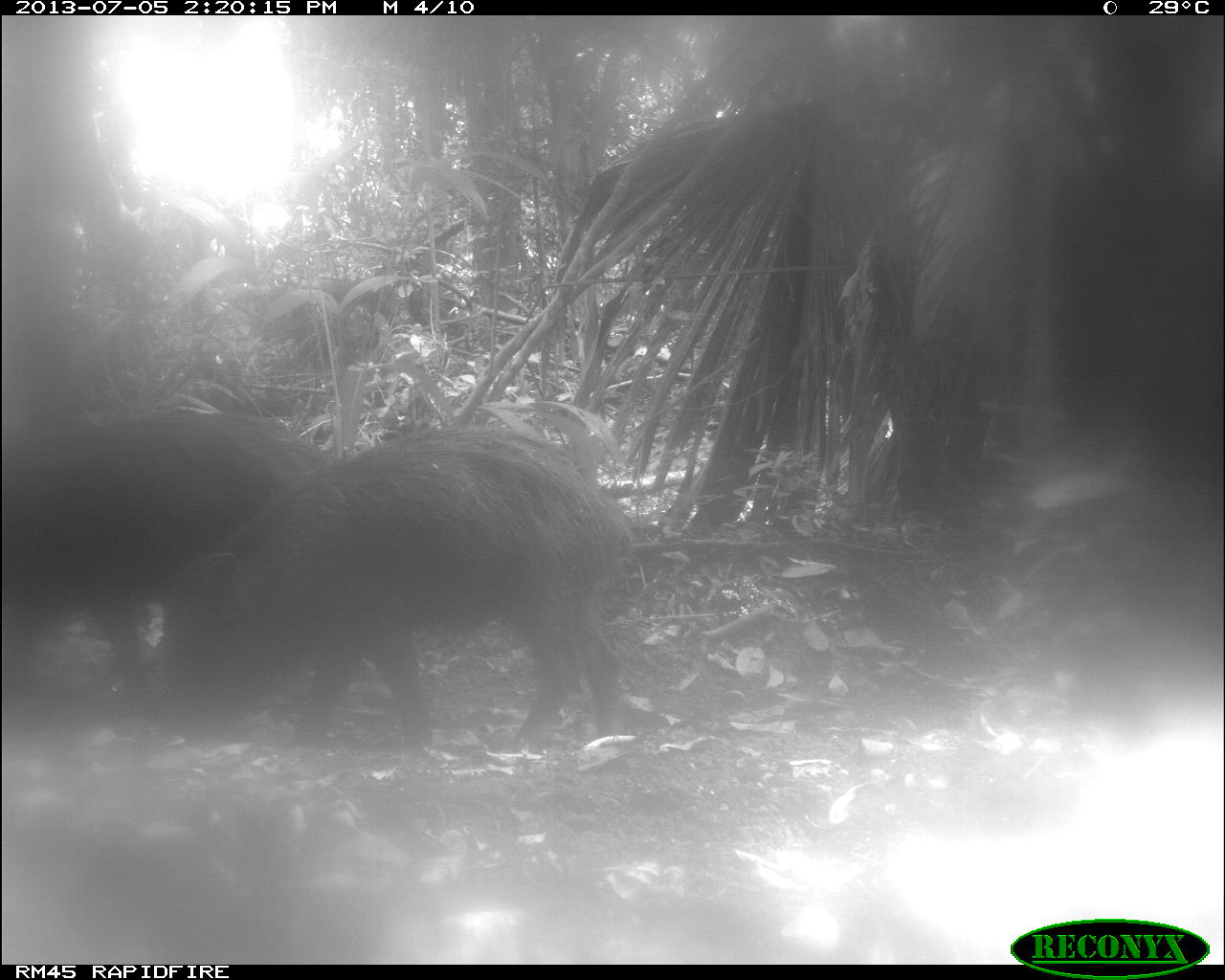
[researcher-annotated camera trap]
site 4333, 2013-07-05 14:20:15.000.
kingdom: Animalia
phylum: Chordata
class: Mammalia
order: Artiodactyla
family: Tayassuidae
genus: Tayassu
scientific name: Tayassu pecari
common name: white-lipped peccary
Tayassu pecari (white-lipped peccary), count 2.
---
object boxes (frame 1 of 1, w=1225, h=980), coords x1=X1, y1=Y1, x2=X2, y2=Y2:
tayassu pecari: x1=136, y1=416, x2=635, y2=754; x1=0, y1=394, x2=334, y2=710